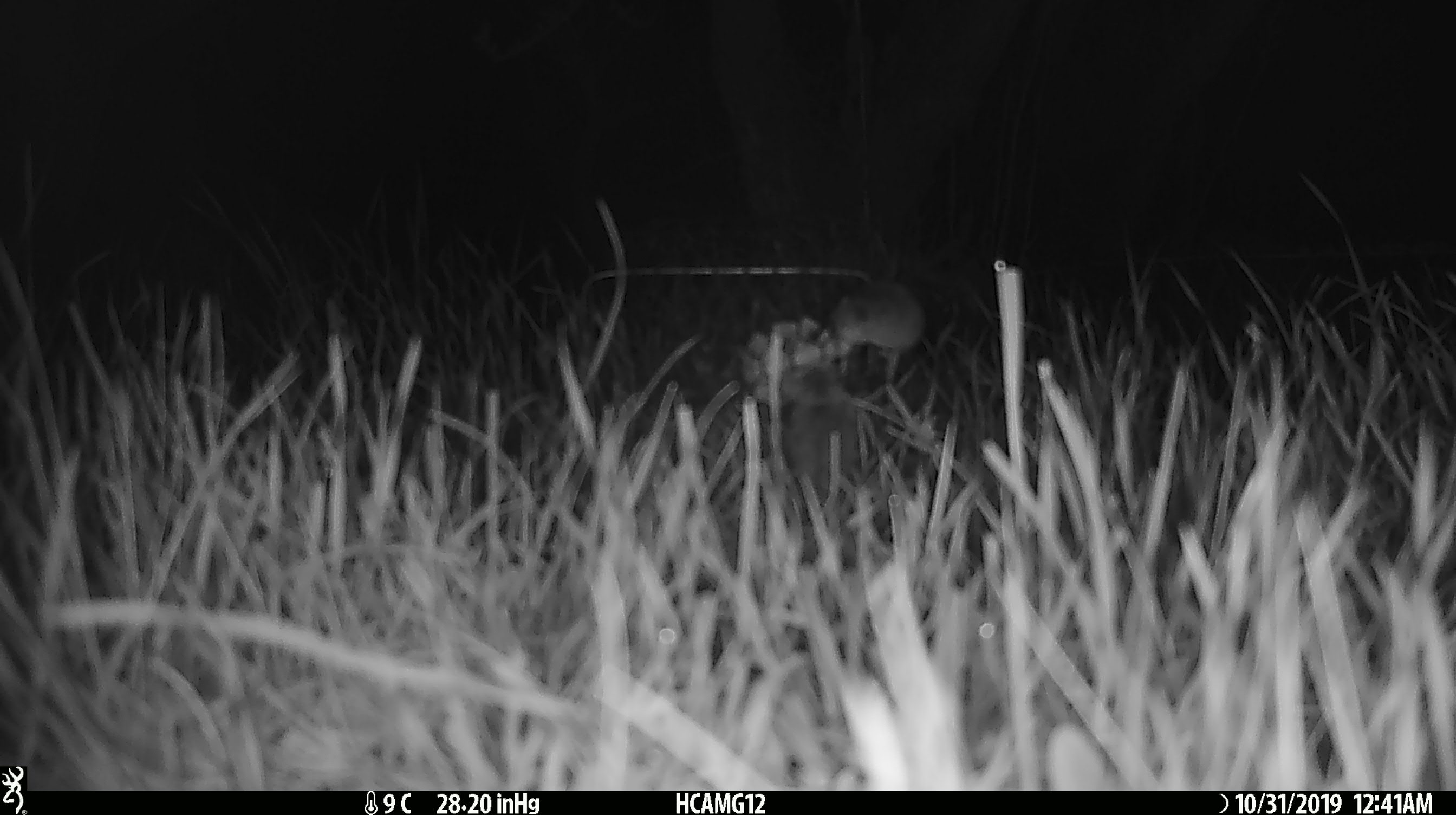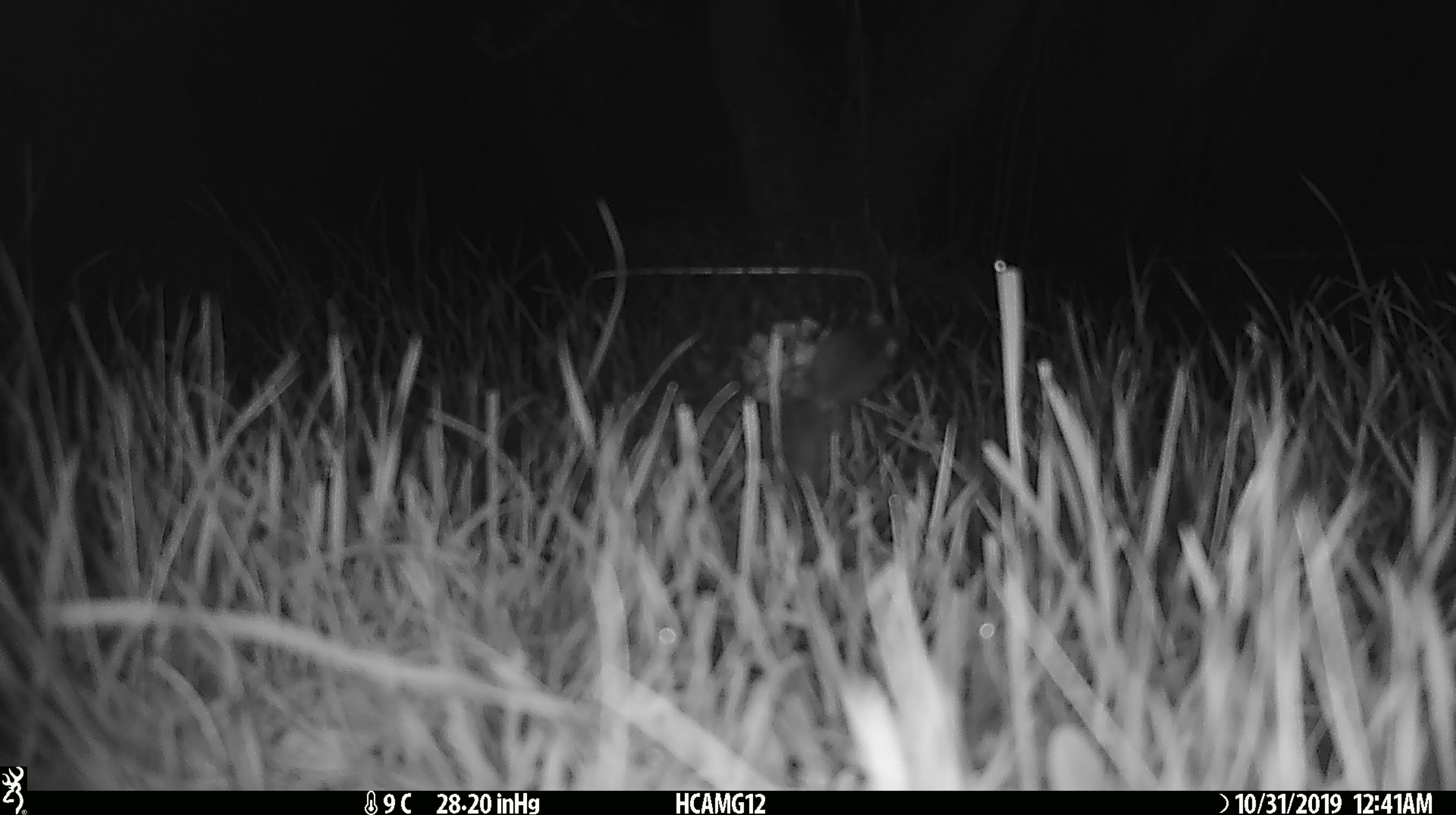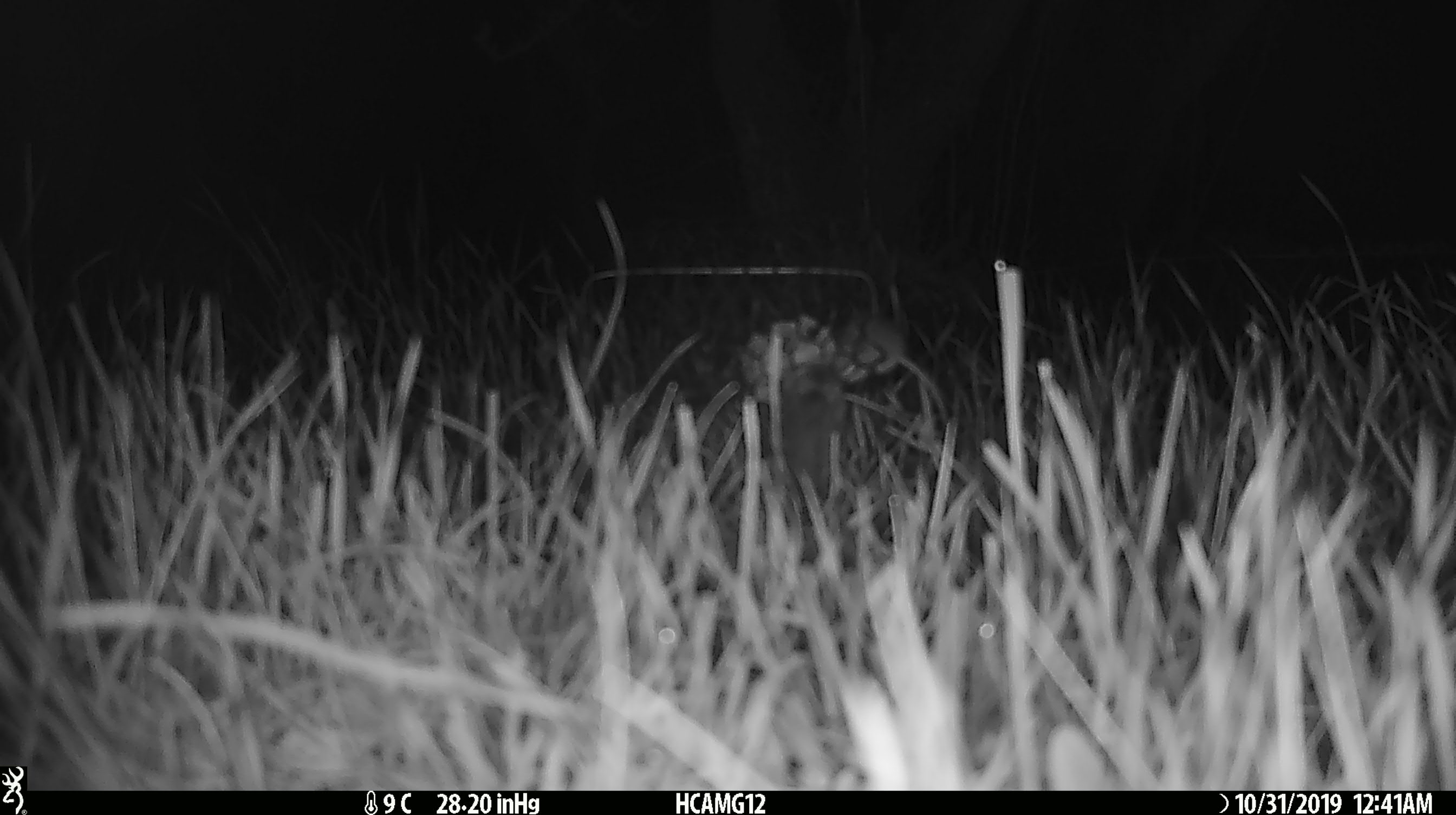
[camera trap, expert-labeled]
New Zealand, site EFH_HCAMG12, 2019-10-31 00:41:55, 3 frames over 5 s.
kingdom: Animalia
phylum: Chordata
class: Mammalia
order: Rodentia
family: Muridae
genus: Mus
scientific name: Mus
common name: mouse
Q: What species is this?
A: Mouse (Mus).